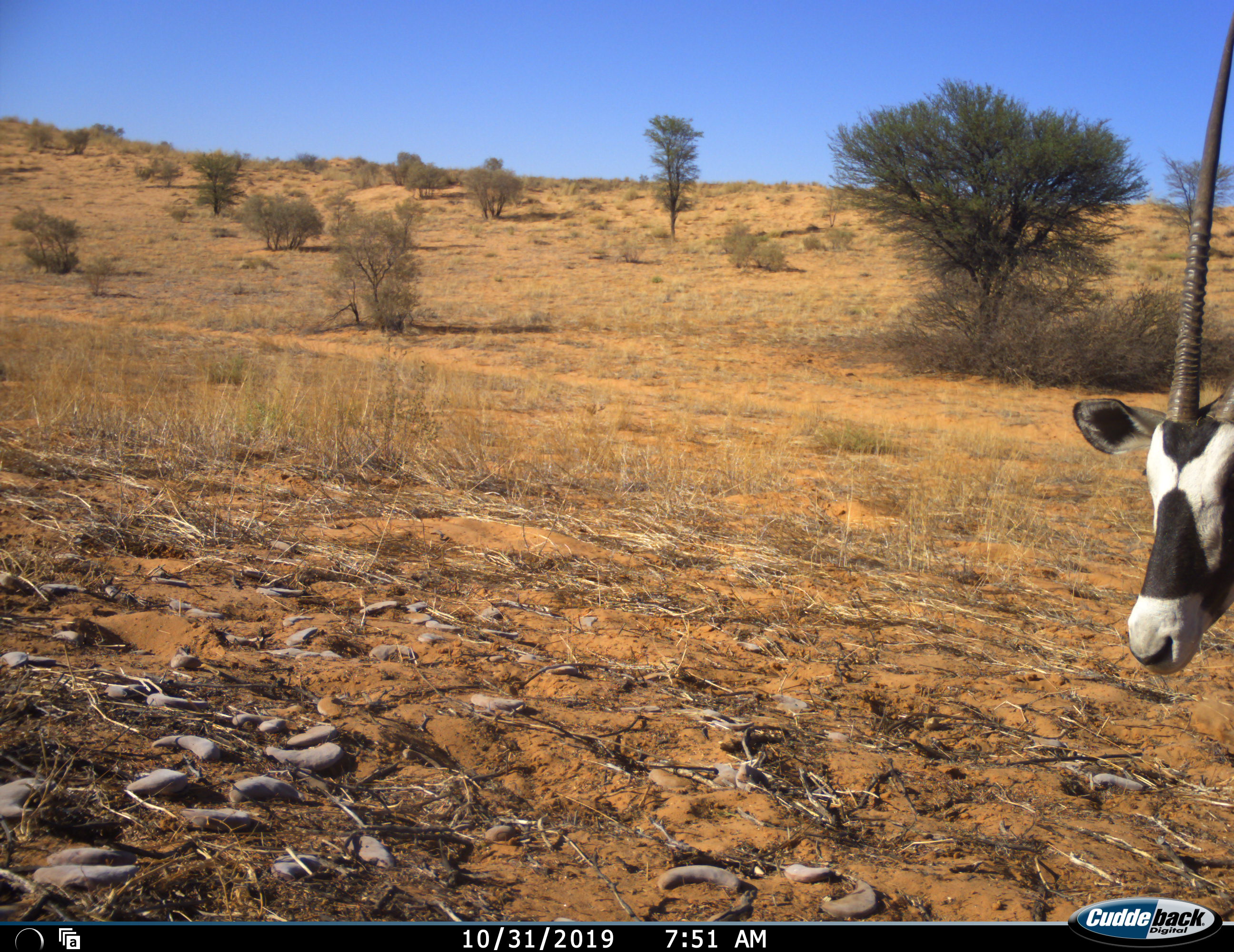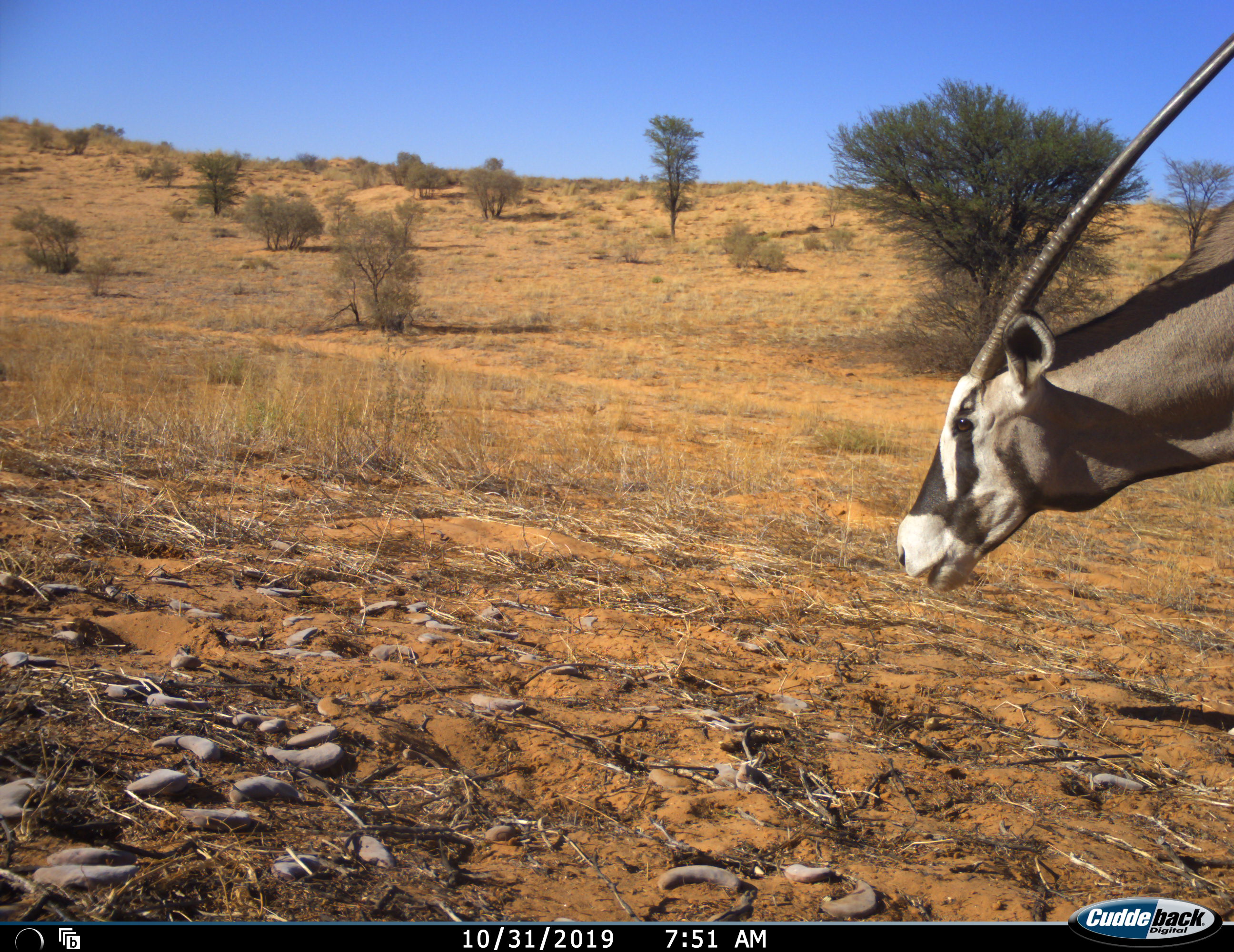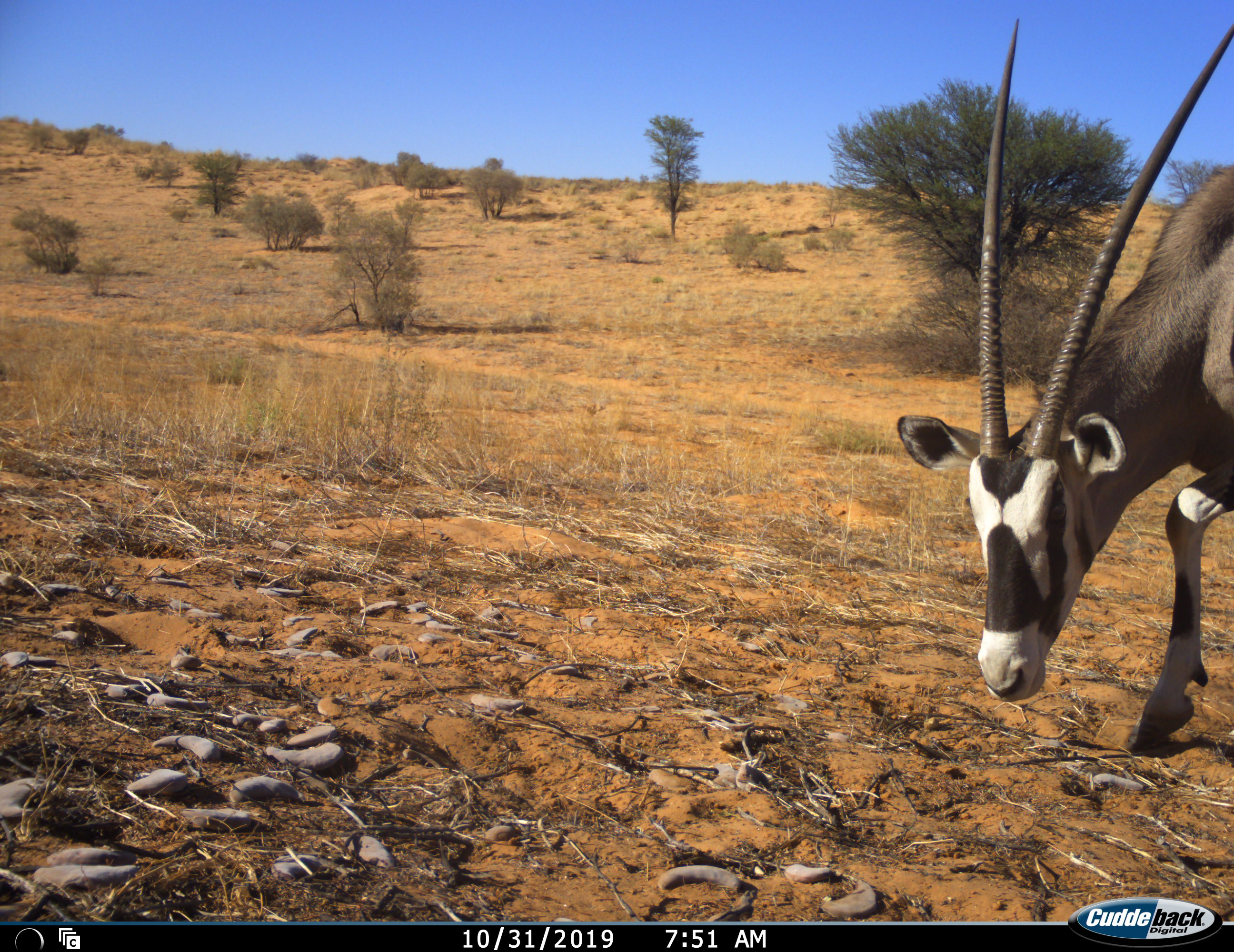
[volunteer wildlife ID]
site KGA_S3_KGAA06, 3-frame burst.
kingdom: Animalia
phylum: Chordata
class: Mammalia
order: Artiodactyla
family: Bovidae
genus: Oryx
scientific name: Oryx gazella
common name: gemsbok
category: oryx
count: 1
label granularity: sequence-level